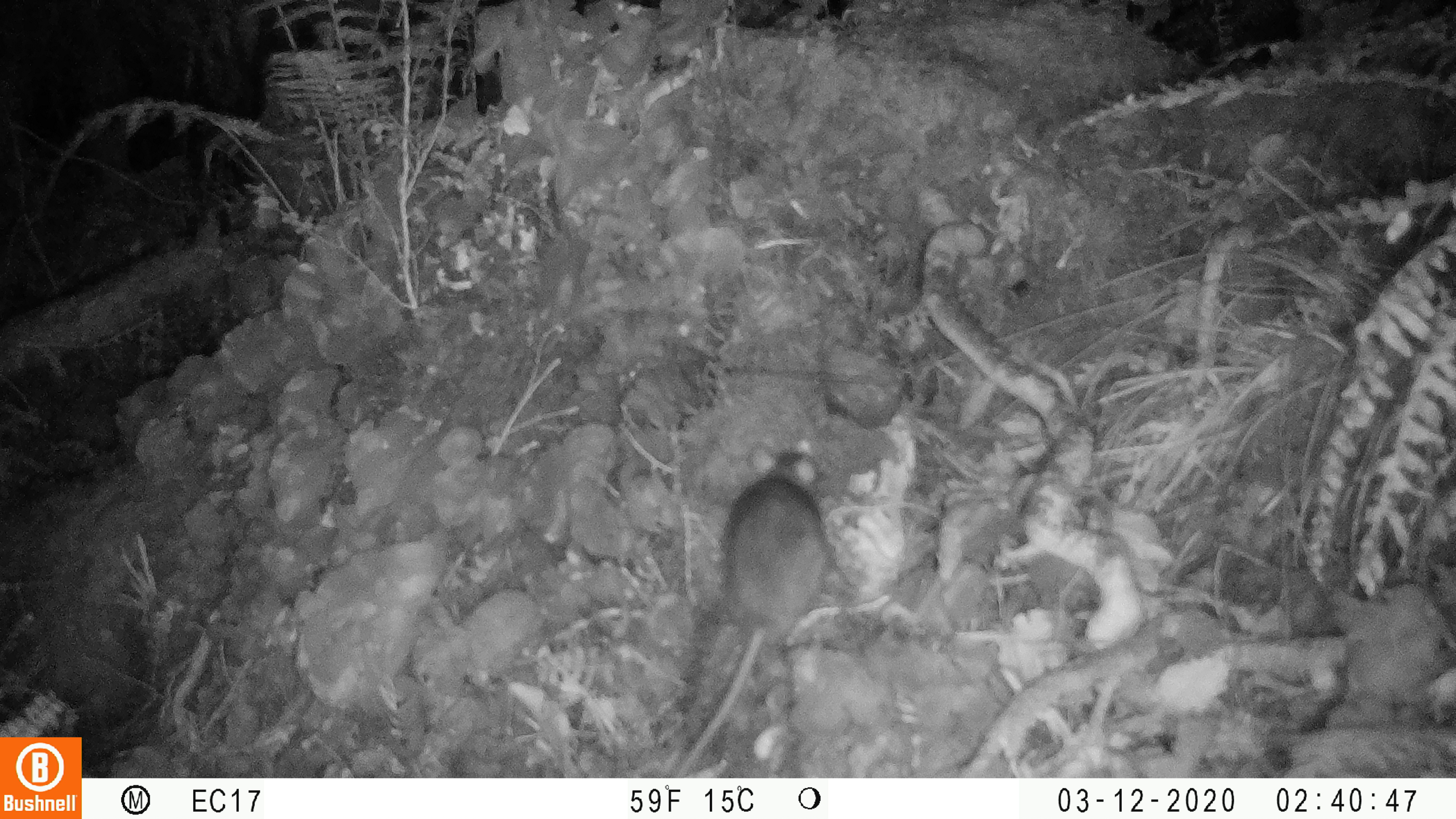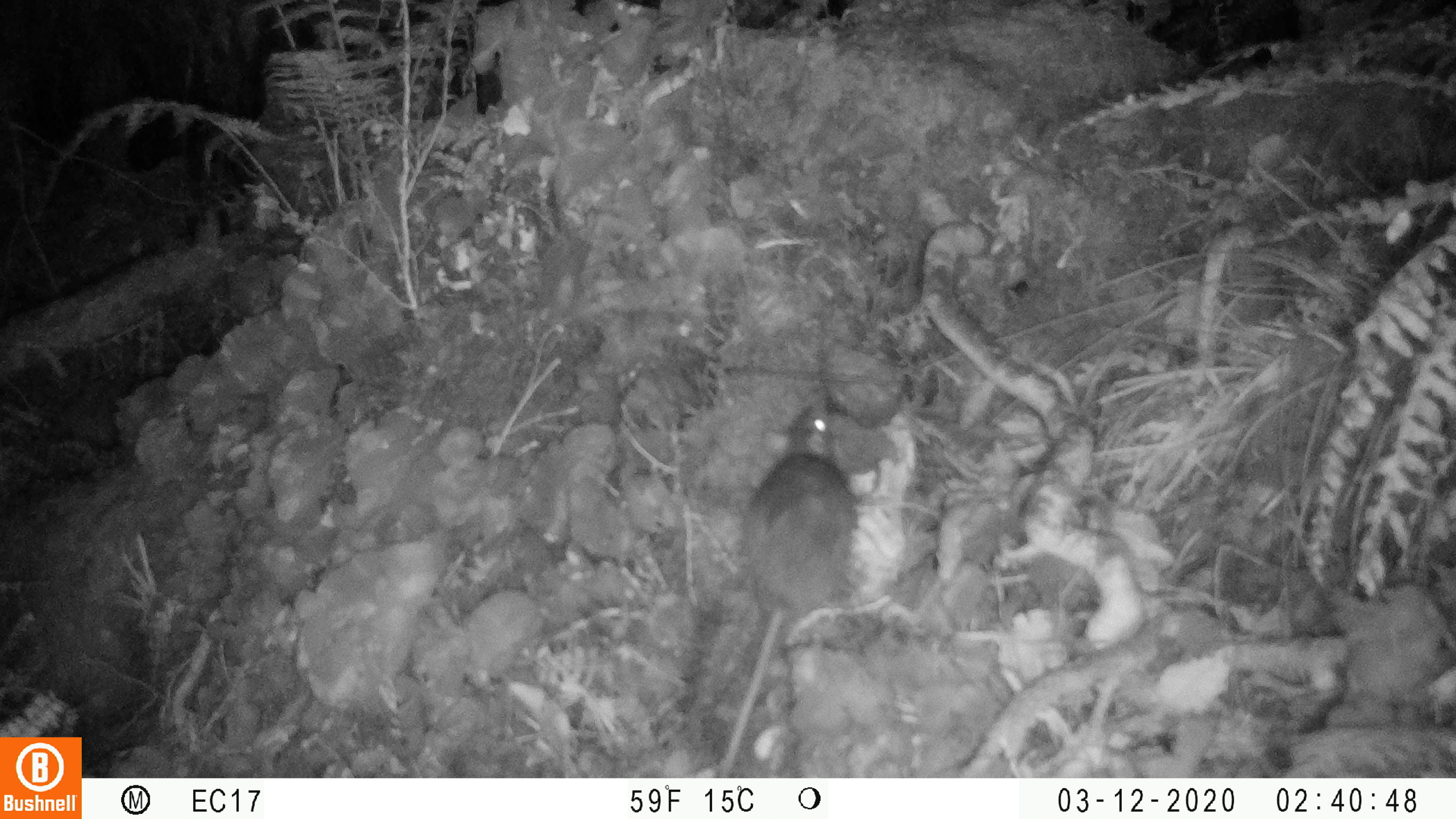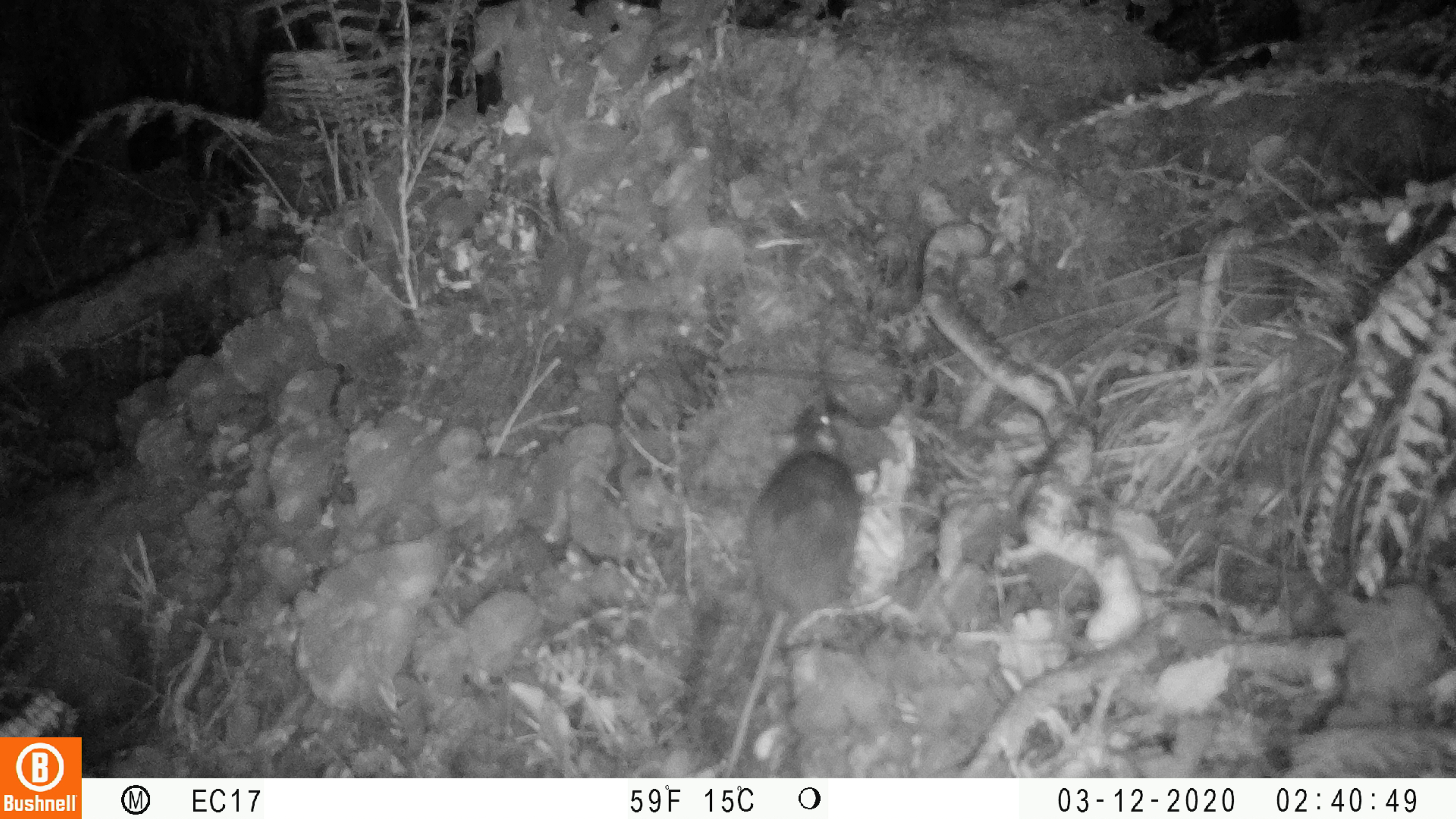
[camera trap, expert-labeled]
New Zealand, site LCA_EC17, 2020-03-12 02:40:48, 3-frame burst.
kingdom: Animalia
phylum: Chordata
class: Mammalia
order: Rodentia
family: Muridae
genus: Rattus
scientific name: Rattus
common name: rat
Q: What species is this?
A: Rat (Rattus).